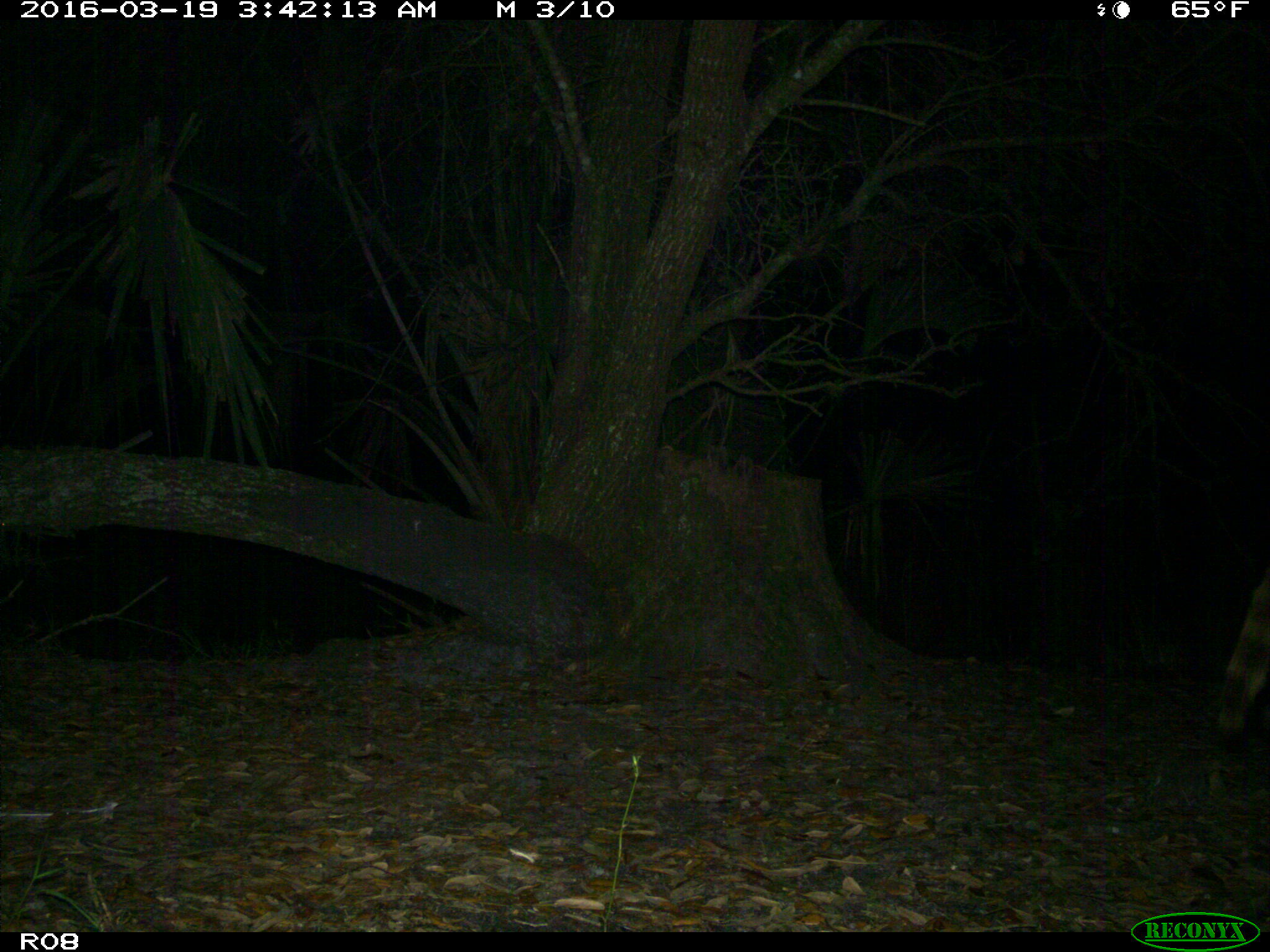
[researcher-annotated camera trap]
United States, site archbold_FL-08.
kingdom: Animalia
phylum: Chordata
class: Mammalia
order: Carnivora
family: Procyonidae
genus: Procyon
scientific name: Procyon lotor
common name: common raccoon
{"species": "Procyon lotor (common raccoon)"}